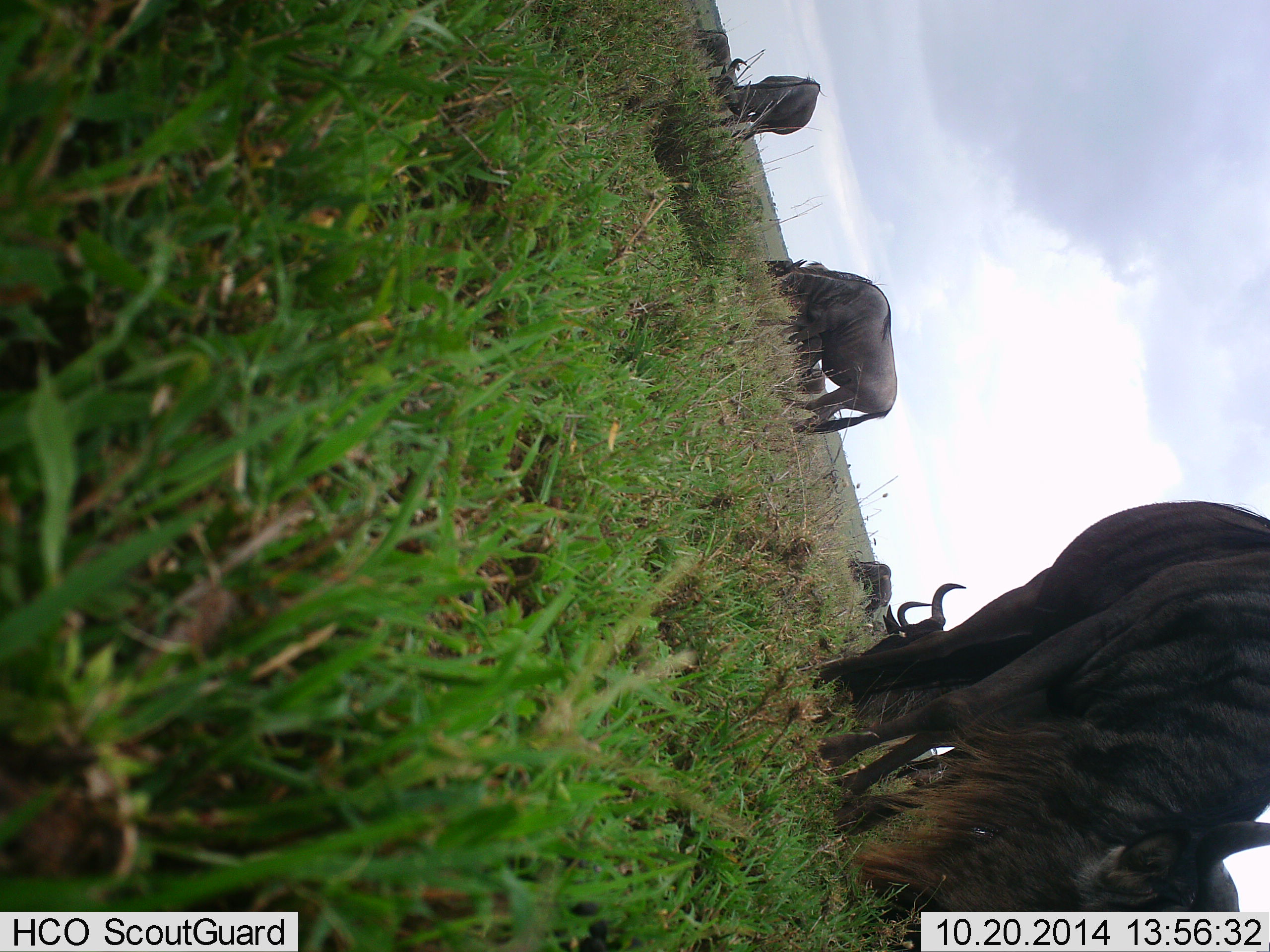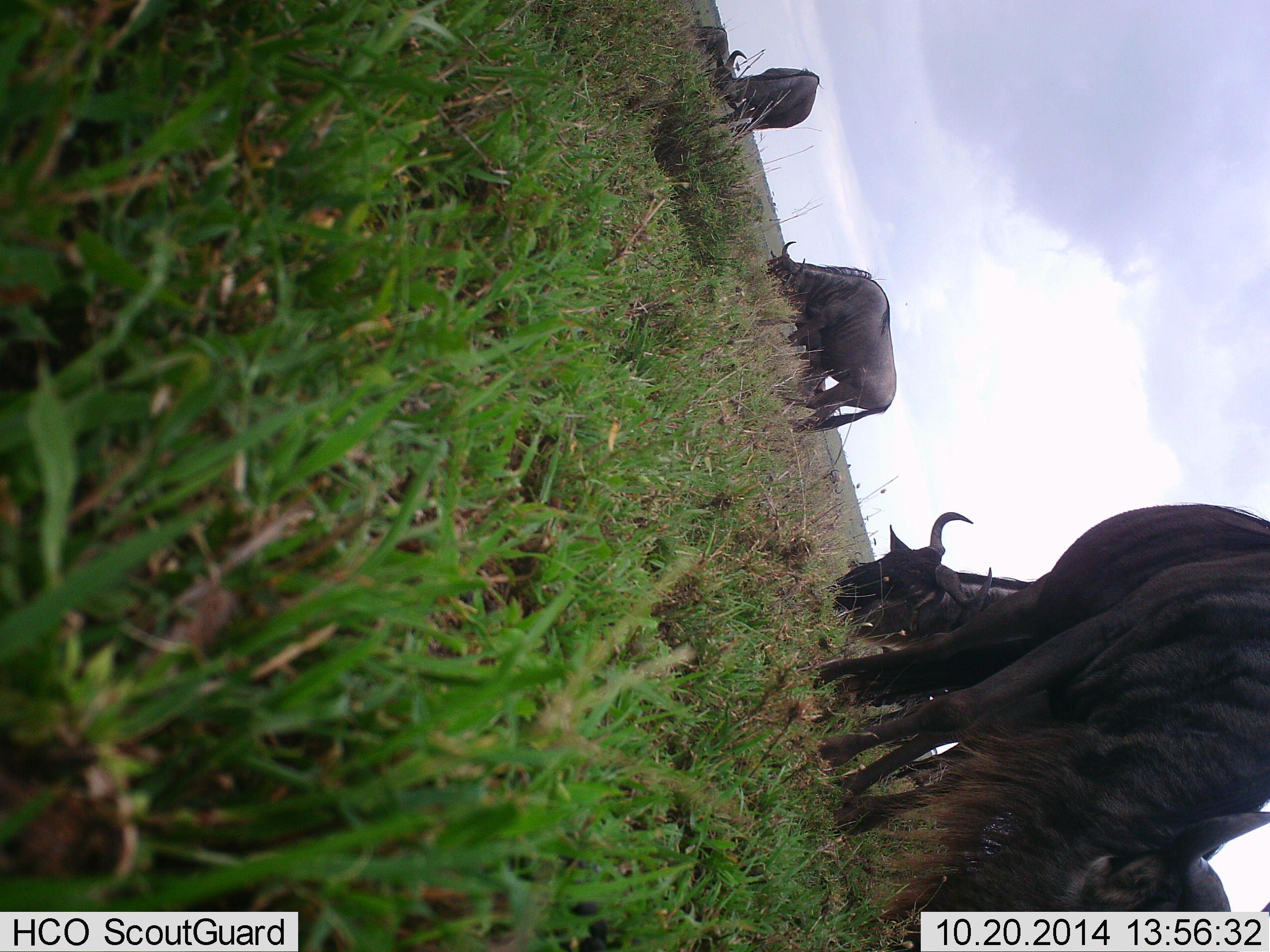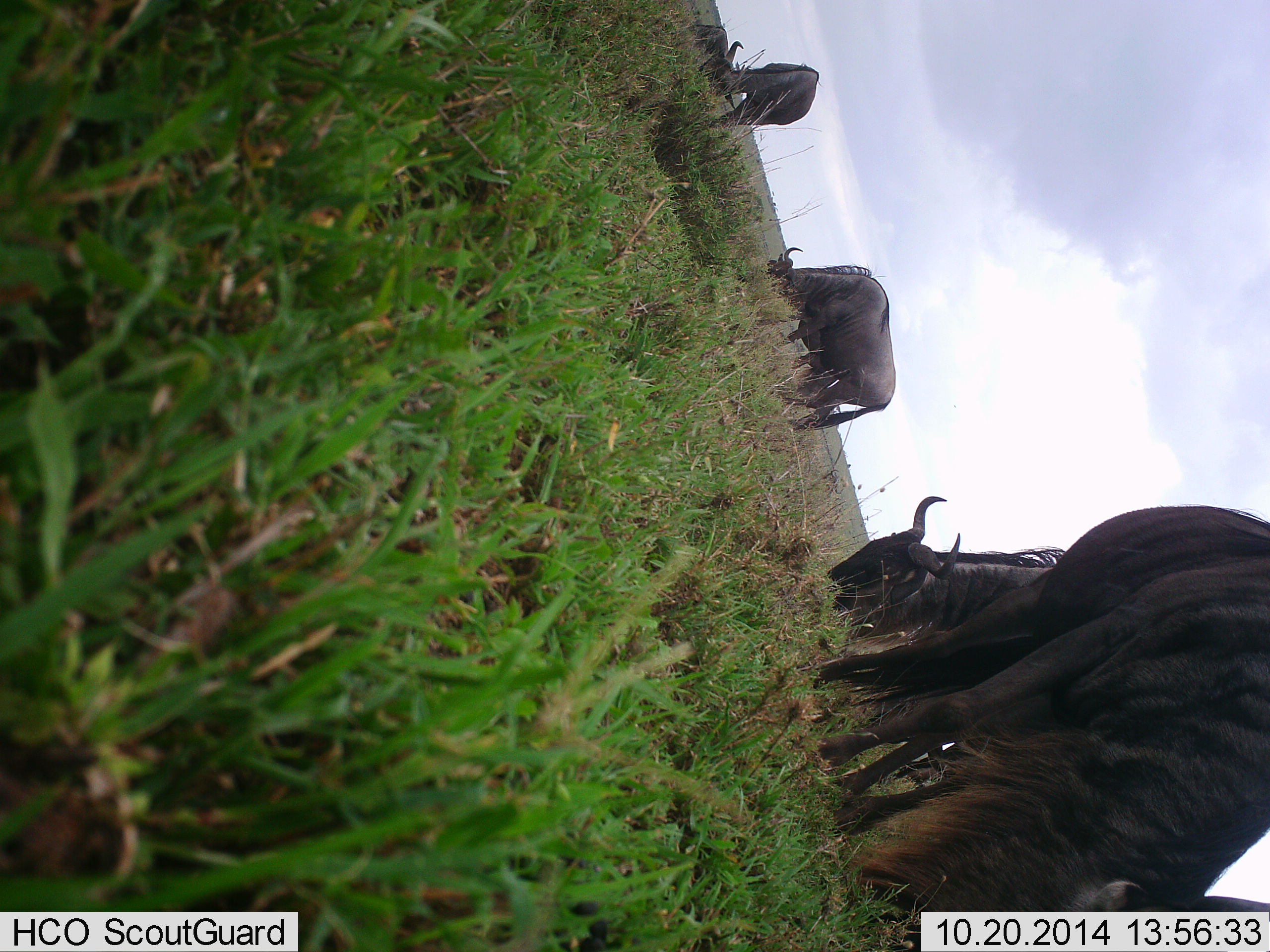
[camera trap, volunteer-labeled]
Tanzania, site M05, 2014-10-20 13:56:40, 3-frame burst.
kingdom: Animalia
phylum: Chordata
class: Mammalia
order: Artiodactyla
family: Bovidae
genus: Connochaetes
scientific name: Connochaetes taurinus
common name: blue wildebeest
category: wildebeest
Wildebeest (blue wildebeest) (Connochaetes taurinus), count 6. Behavior (volunteer vote fractions): standing 10%, resting 0%, moving 0%, interacting 0%. Young present (vote fraction): 0%. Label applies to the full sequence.